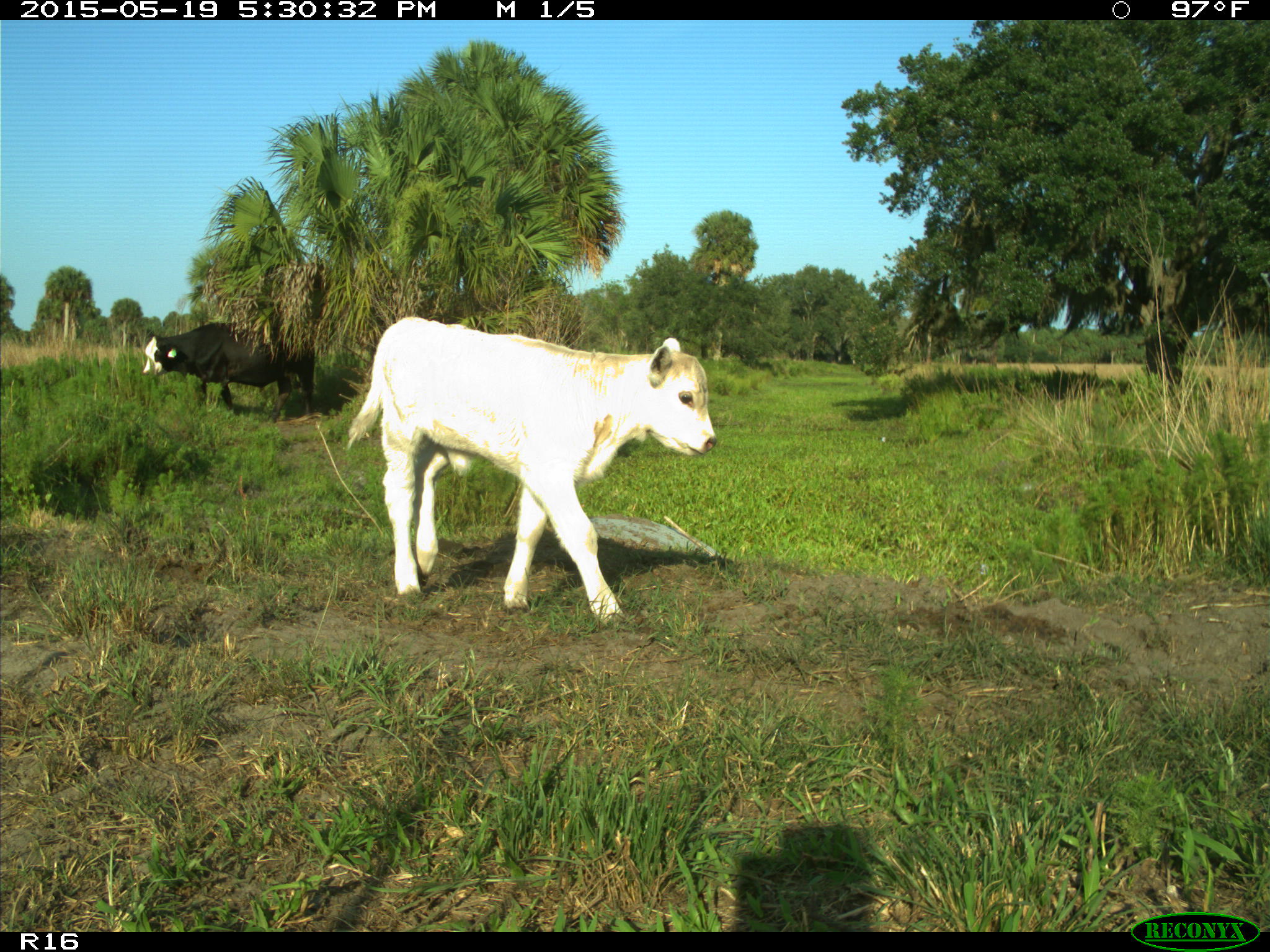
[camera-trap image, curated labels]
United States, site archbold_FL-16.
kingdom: Animalia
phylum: Chordata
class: Mammalia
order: Artiodactyla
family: Bovidae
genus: Bos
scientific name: Bos taurus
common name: domestic cow